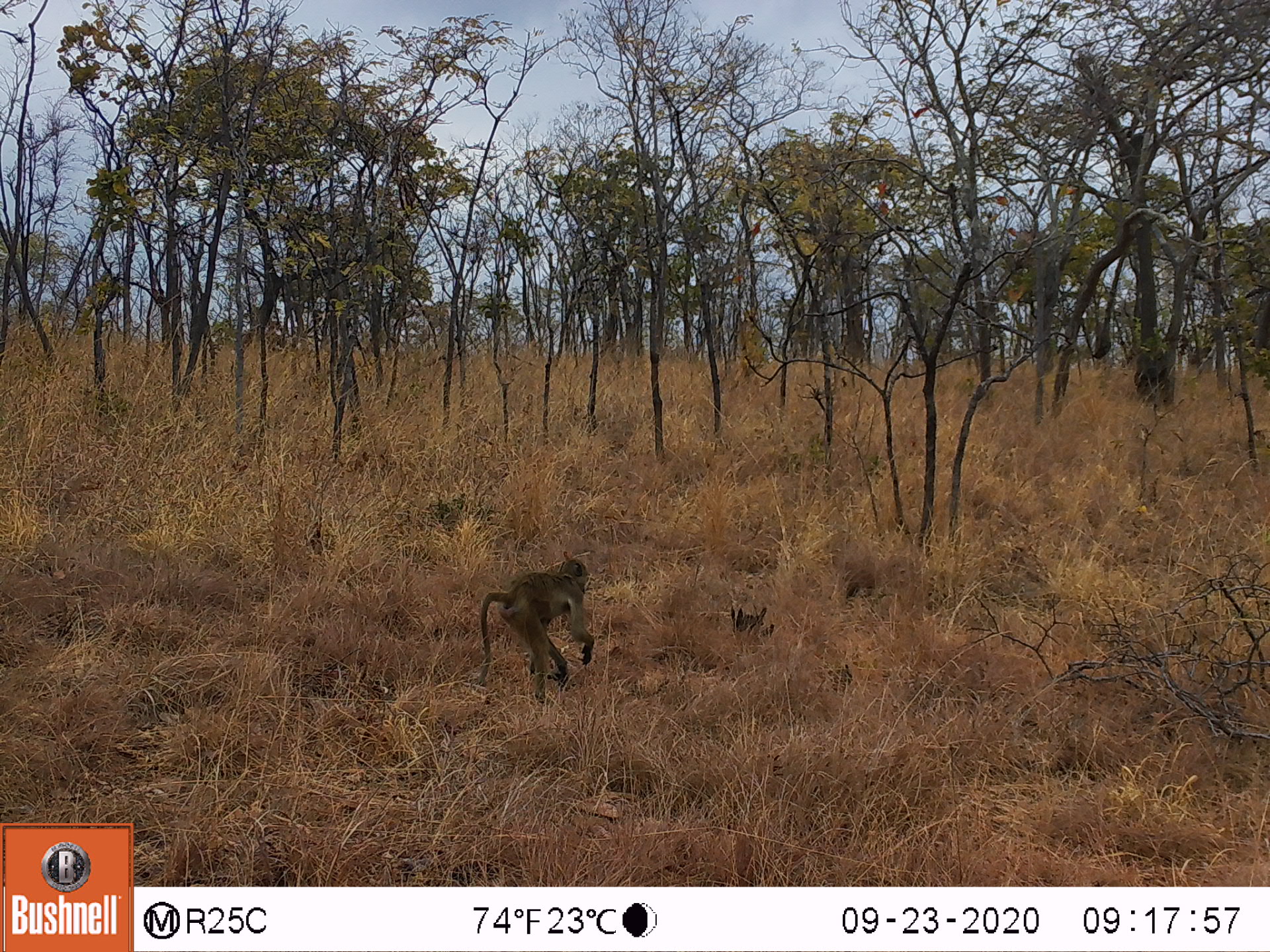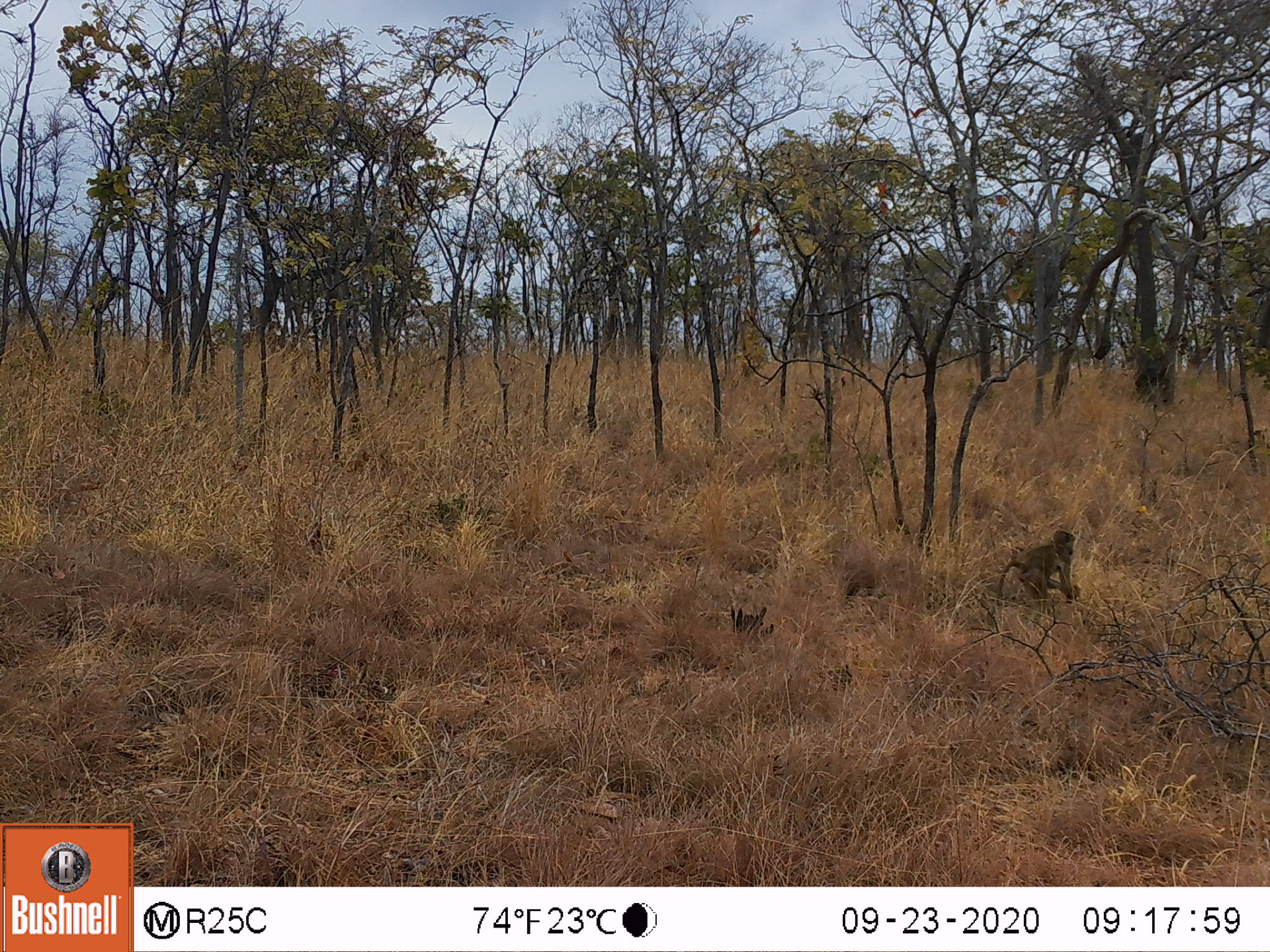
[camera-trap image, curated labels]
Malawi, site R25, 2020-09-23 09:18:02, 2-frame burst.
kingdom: Animalia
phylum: Chordata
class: Mammalia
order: Primates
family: Cercopithecidae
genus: Papio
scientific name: Papio cynocephalus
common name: yellow baboon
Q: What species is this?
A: Yellow baboon (Papio cynocephalus).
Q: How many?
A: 1.